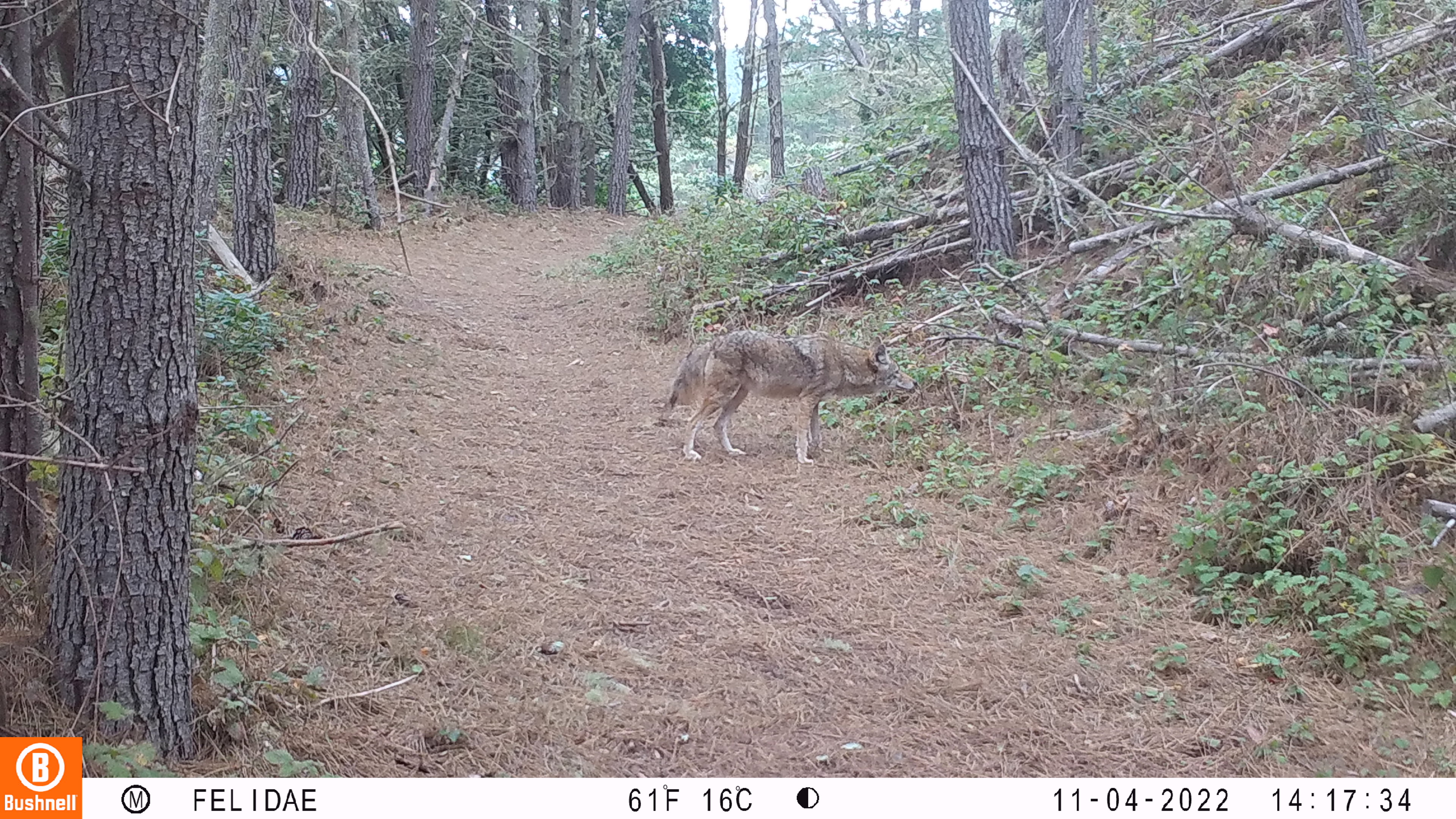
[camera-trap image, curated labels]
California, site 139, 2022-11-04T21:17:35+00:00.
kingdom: Animalia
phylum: Chordata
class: Mammalia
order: Carnivora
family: Canidae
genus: Canis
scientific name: Canis latrans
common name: coyote